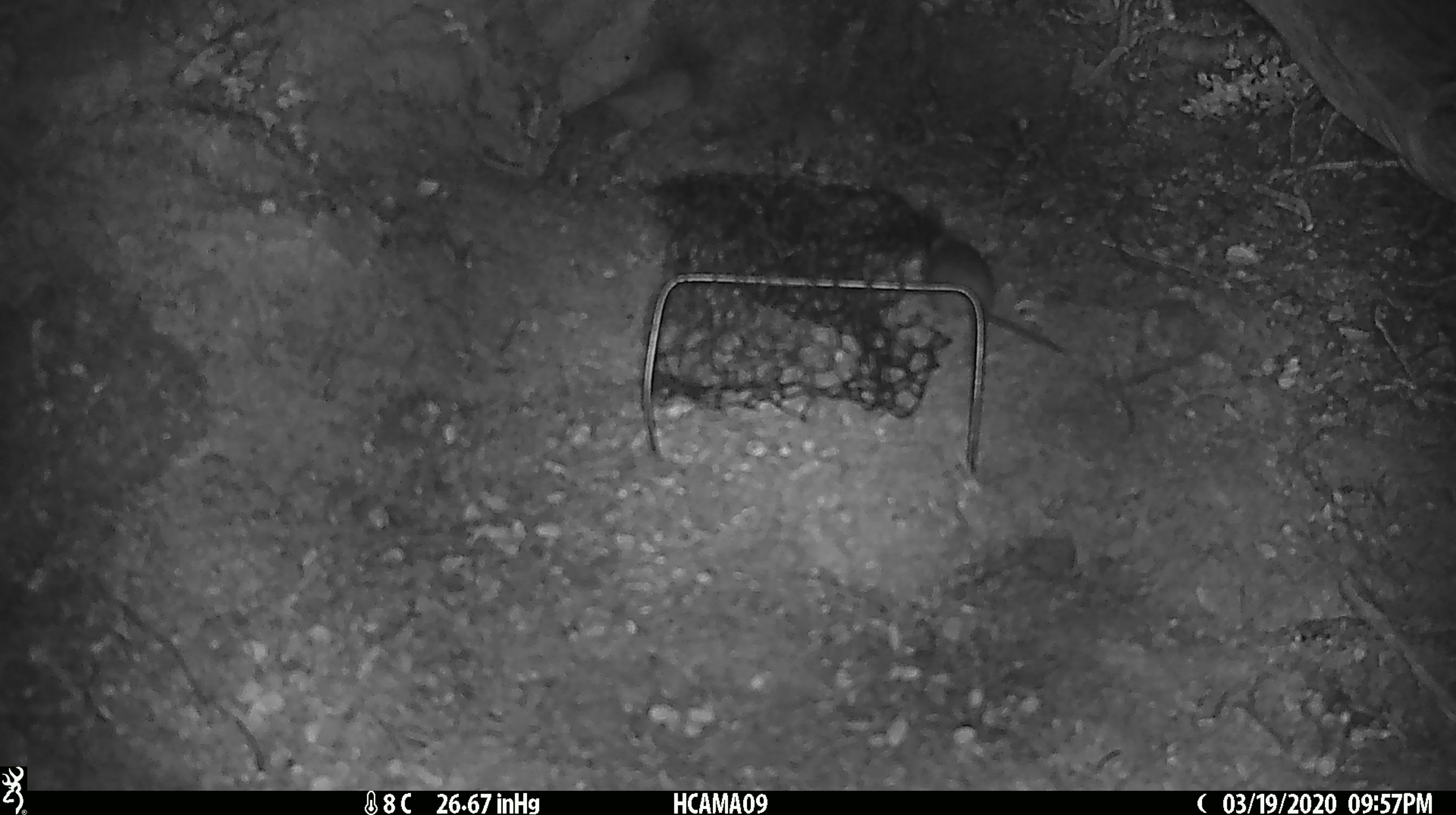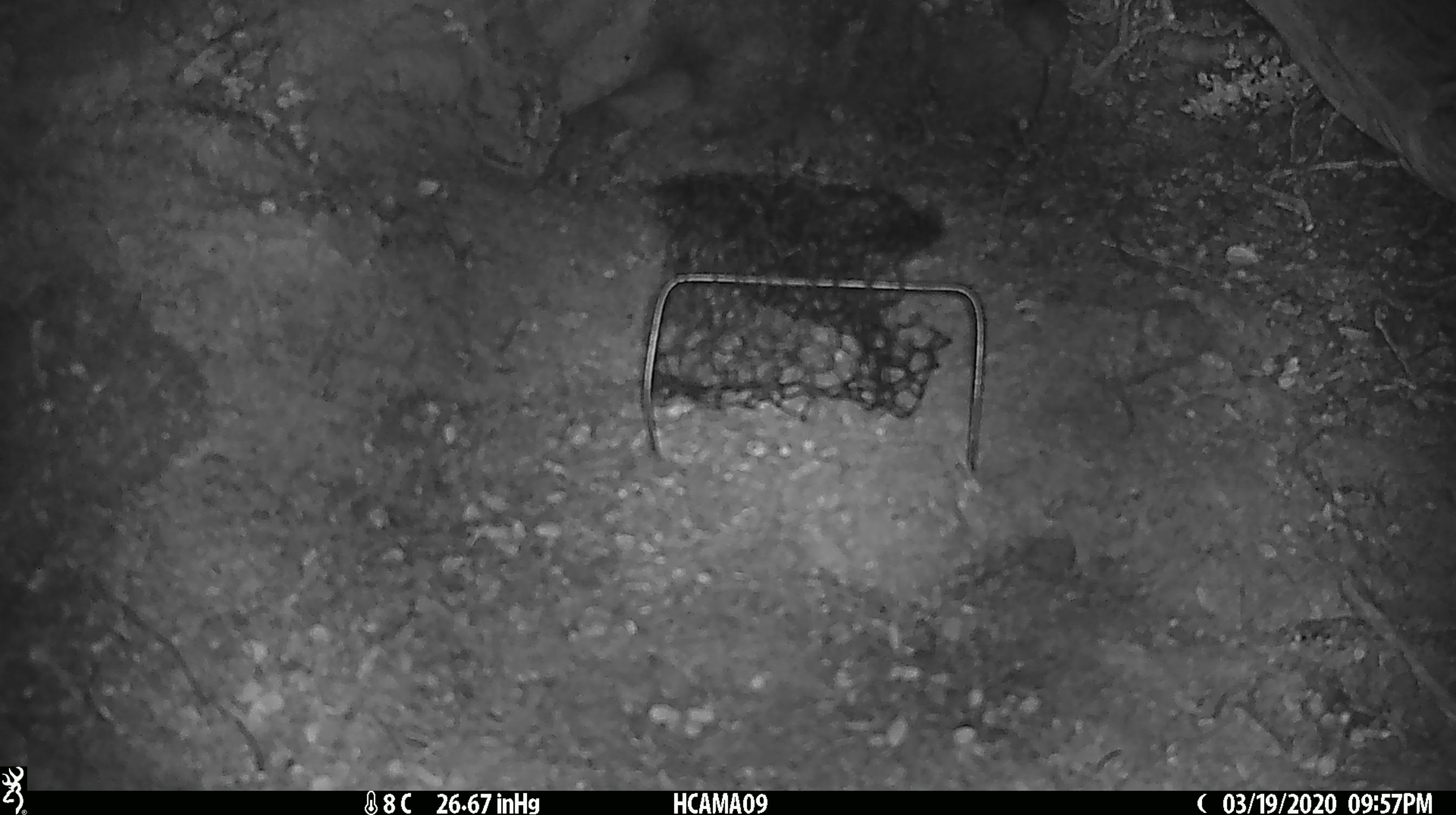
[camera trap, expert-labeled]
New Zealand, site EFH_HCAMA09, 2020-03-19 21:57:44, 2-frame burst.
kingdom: Animalia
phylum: Chordata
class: Mammalia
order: Rodentia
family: Muridae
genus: Mus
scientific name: Mus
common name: mouse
Mouse (Mus).